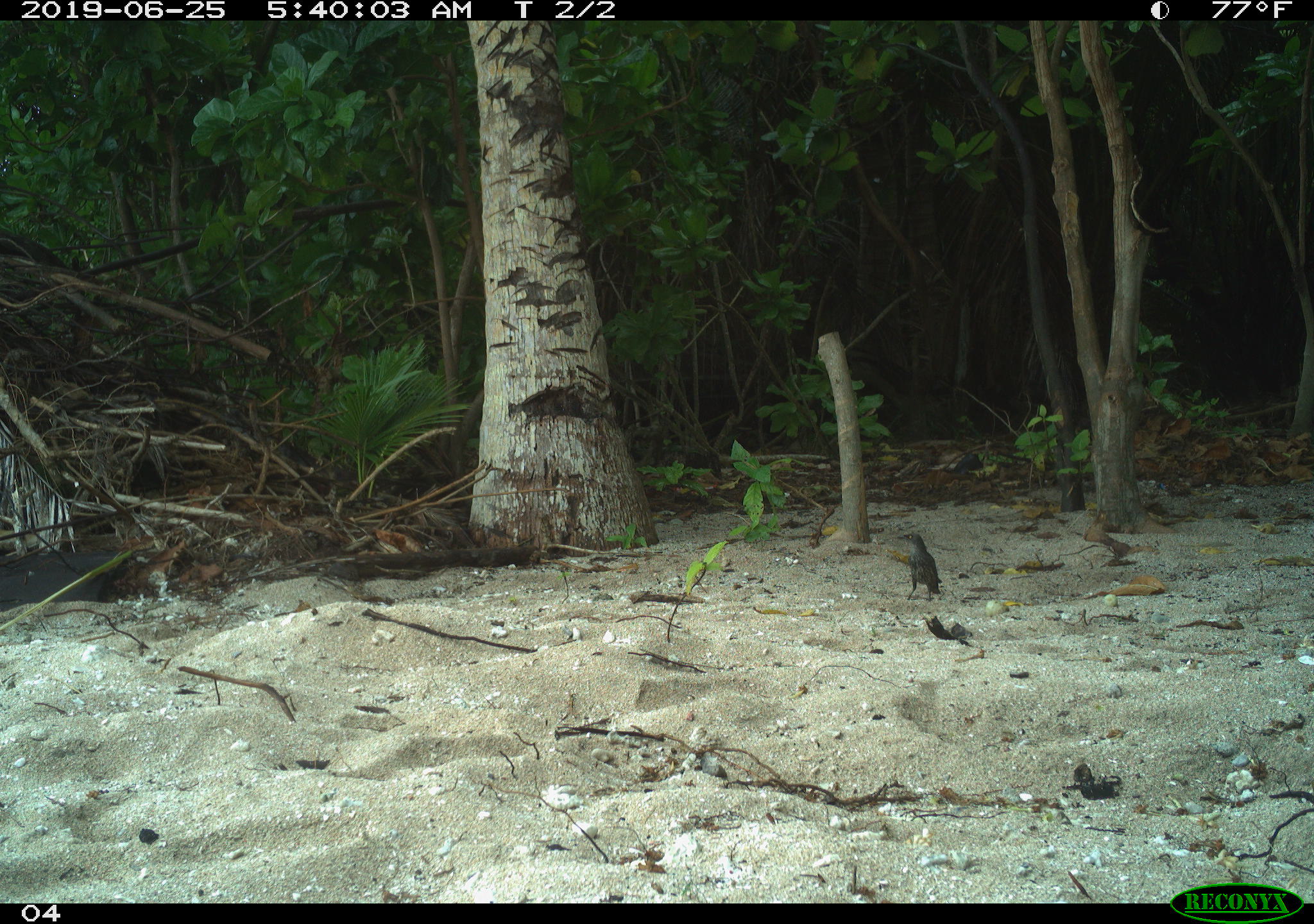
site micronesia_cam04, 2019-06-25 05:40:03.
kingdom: Animalia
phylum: Chordata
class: Aves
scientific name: Aves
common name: bird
Bird (Aves).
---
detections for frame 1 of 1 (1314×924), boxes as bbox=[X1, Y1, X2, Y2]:
bird: bbox=[894, 524, 949, 606]